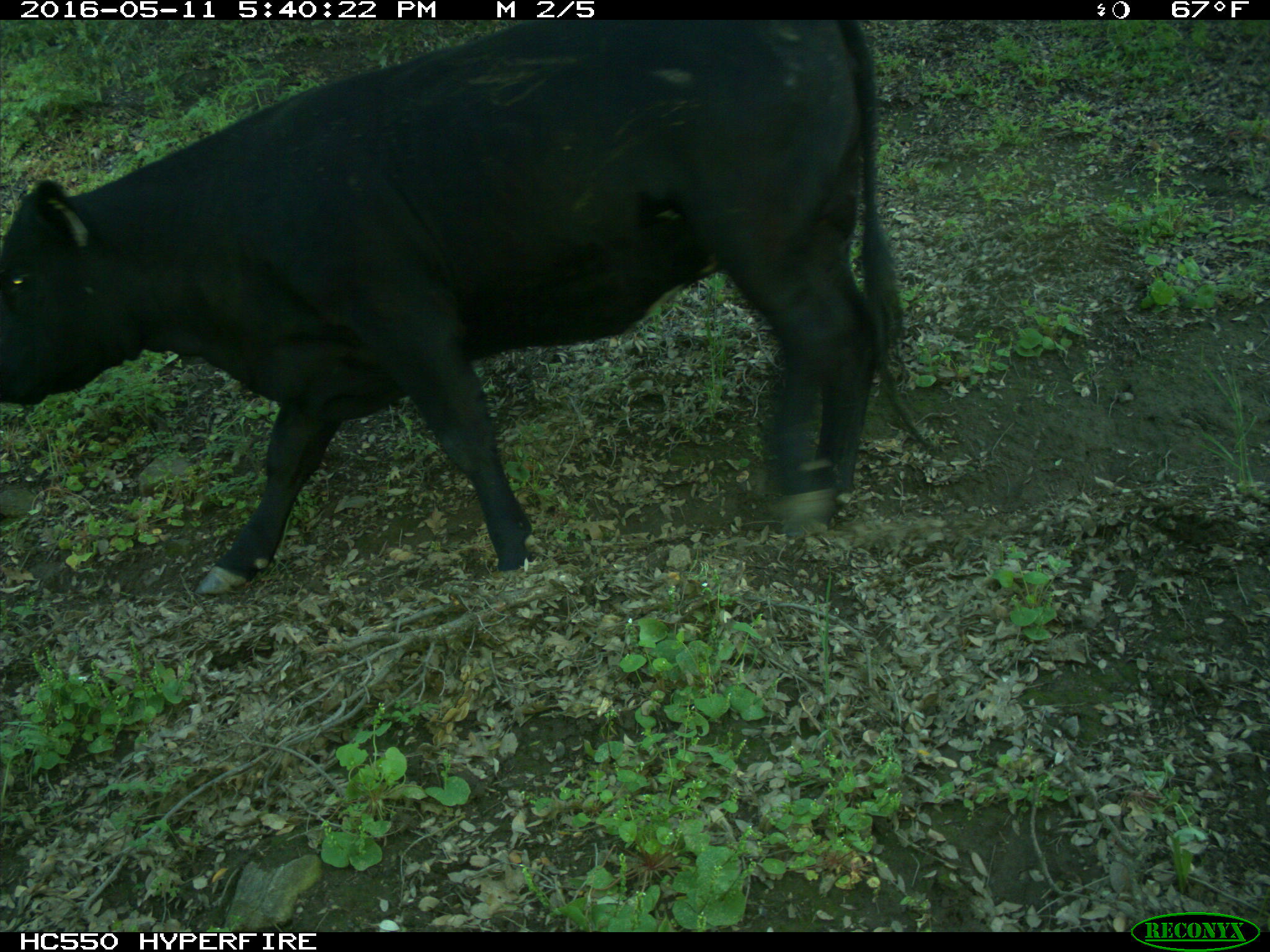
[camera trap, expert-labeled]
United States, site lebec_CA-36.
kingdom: Animalia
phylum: Chordata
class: Mammalia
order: Artiodactyla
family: Bovidae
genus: Bos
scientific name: Bos taurus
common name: domestic cow